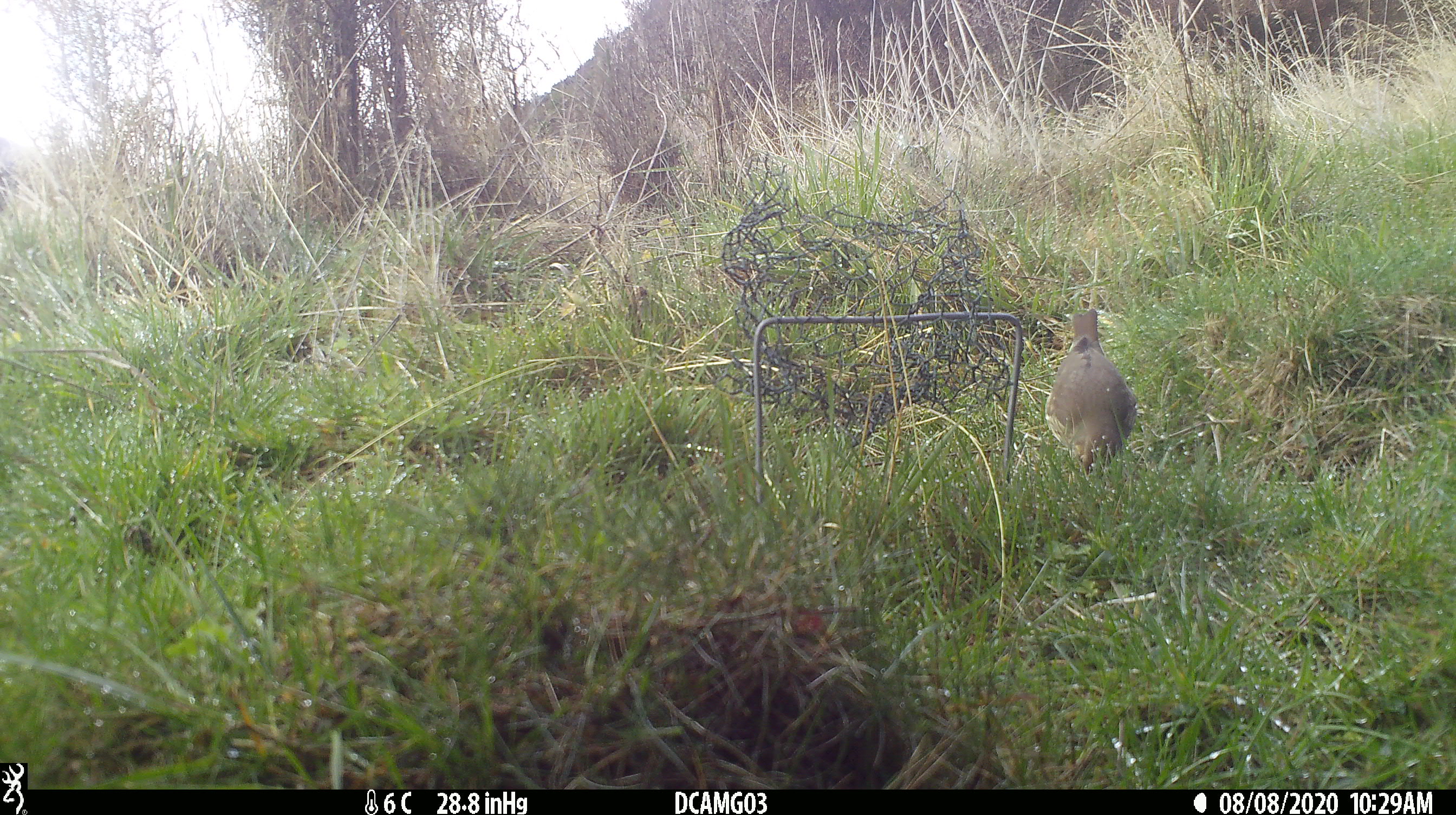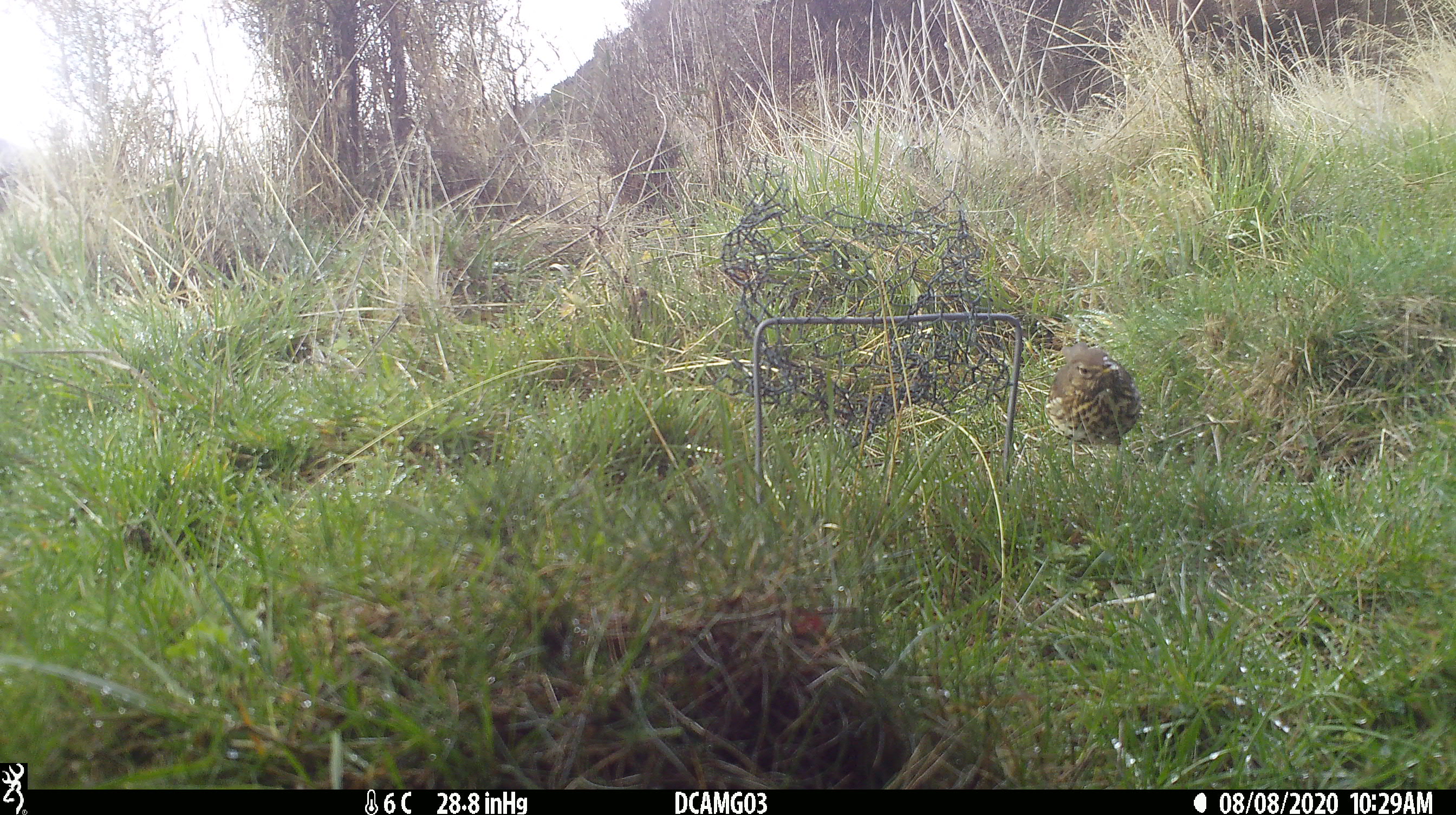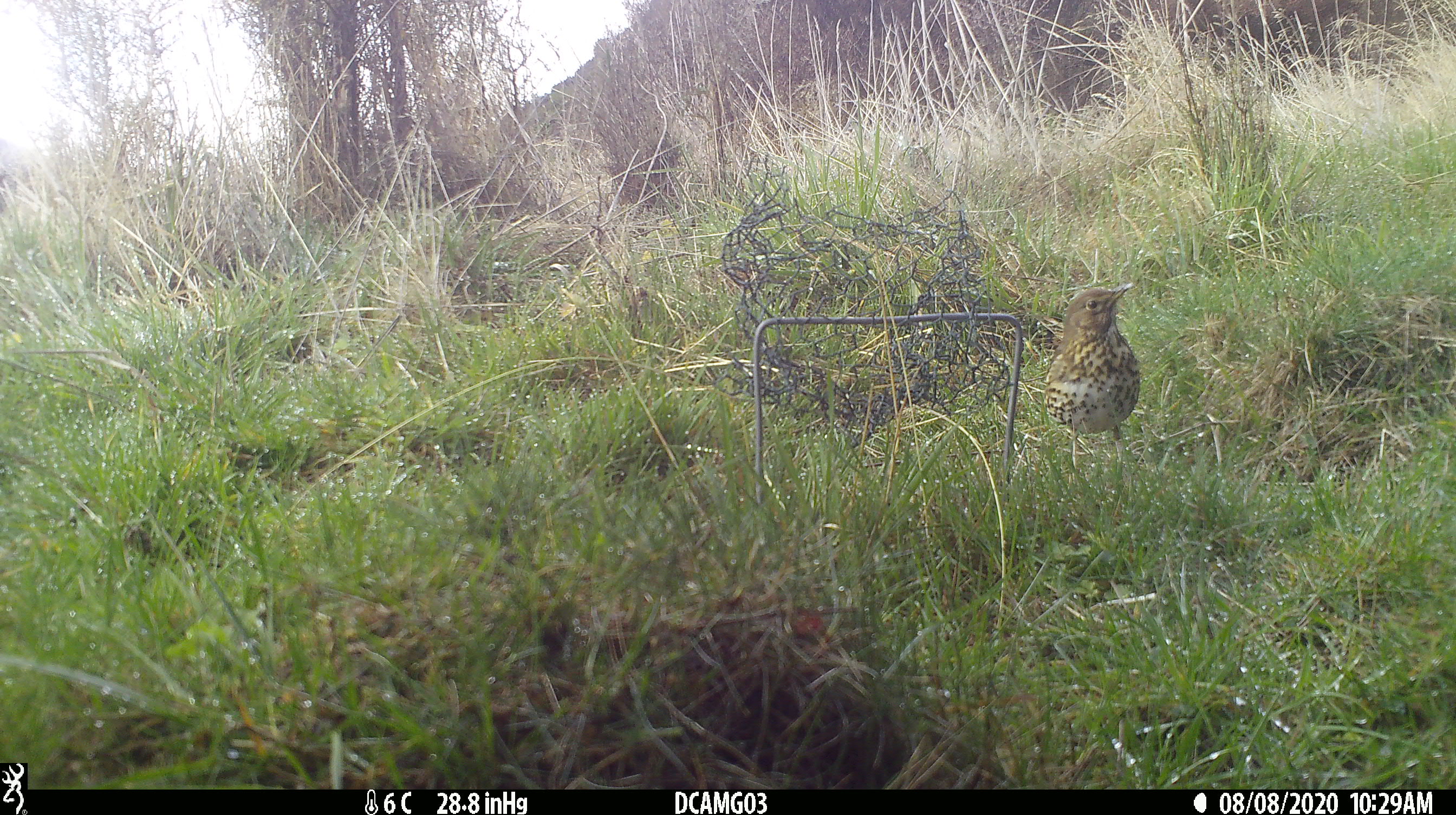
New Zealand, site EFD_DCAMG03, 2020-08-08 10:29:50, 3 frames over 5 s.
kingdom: Animalia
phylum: Chordata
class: Aves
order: Passeriformes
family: Turdidae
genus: Turdus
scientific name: Turdus philomelos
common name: song thrush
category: thrush